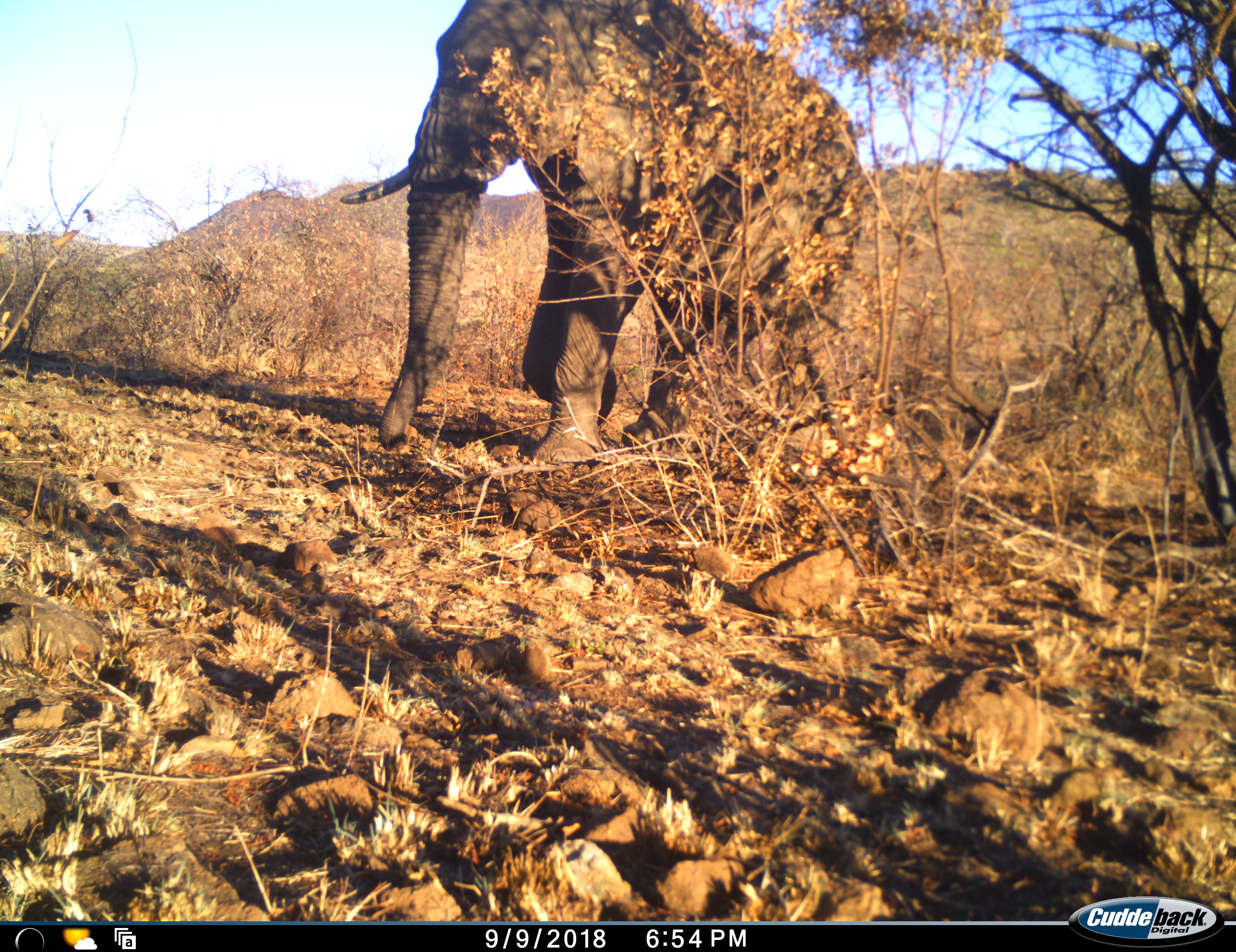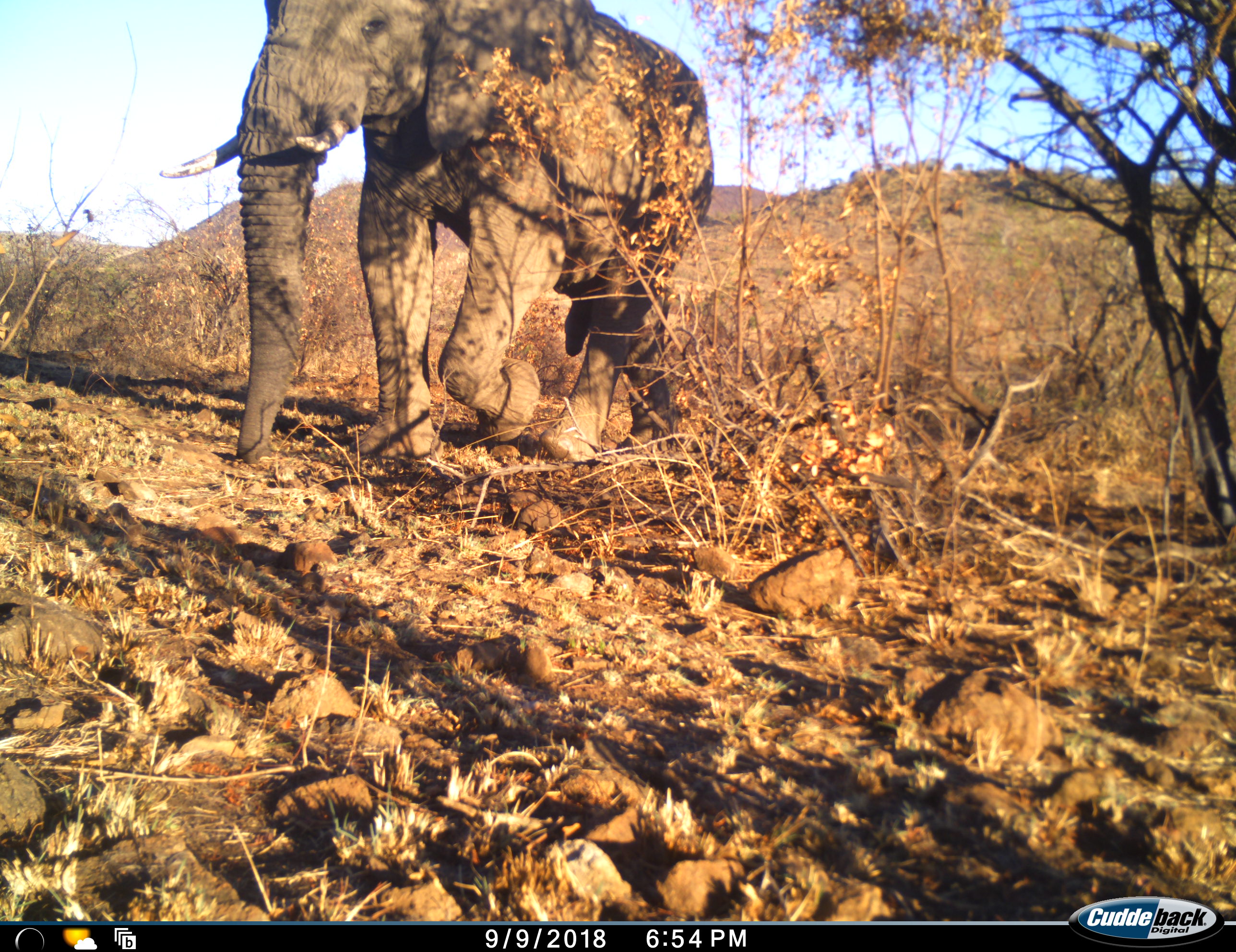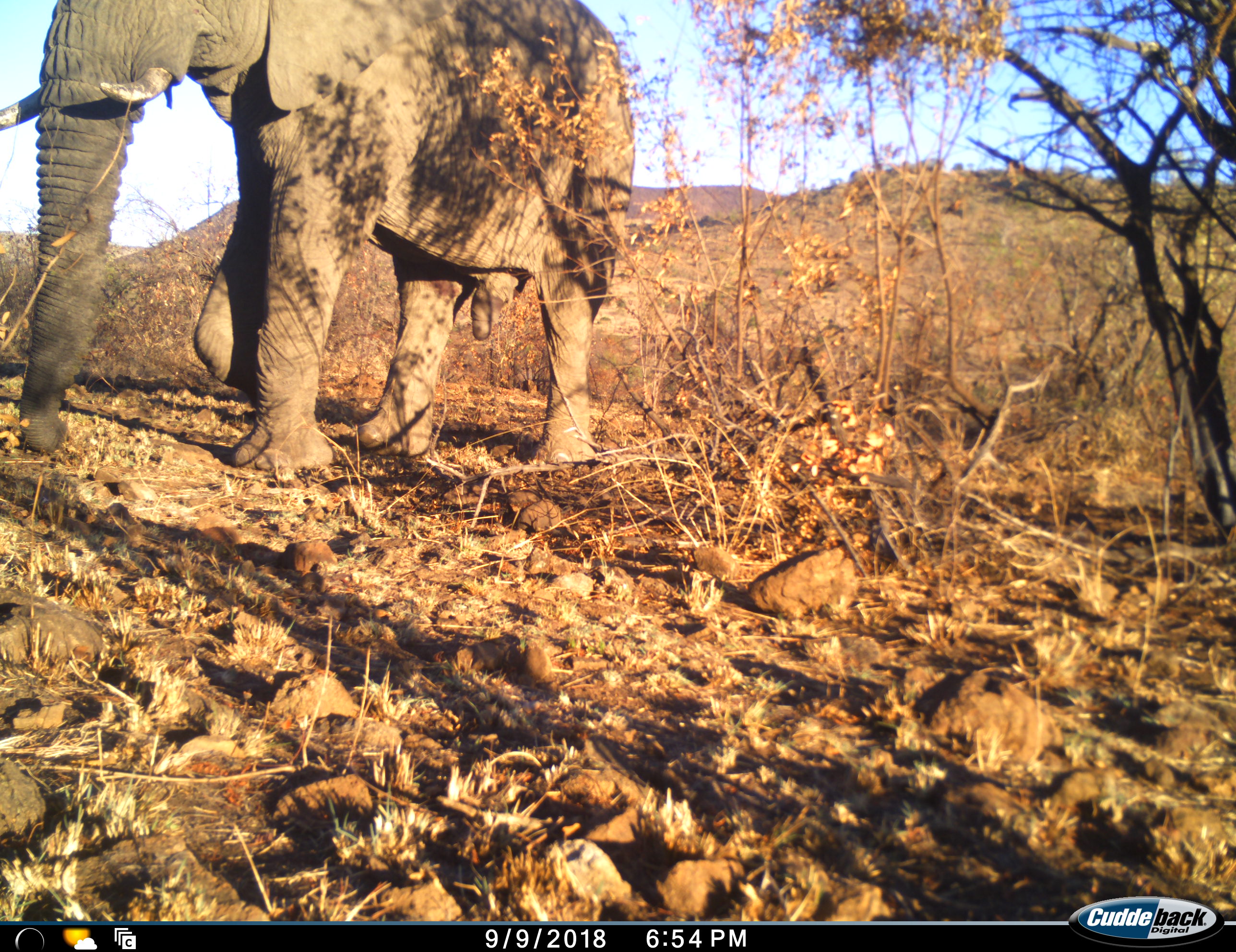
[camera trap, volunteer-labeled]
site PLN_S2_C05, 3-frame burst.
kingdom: Animalia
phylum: Chordata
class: Mammalia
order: Proboscidea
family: Elephantidae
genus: Loxodonta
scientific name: Loxodonta africana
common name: african bush elephant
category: elephant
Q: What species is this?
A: Elephant (african bush elephant) (Loxodonta africana).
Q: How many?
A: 1.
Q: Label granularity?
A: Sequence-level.